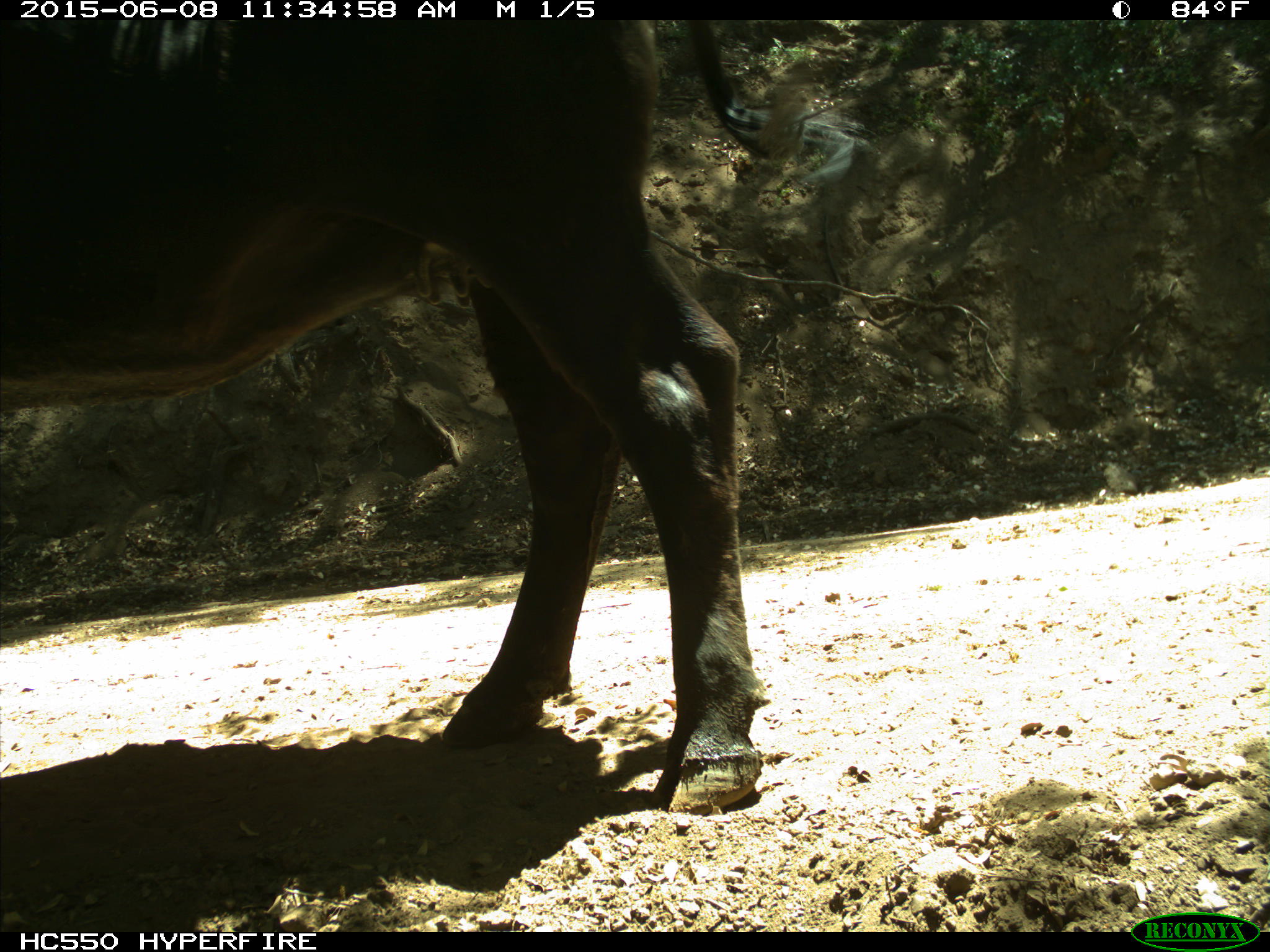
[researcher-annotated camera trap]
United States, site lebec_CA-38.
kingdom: Animalia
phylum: Chordata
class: Mammalia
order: Artiodactyla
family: Bovidae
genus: Bos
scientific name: Bos taurus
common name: domestic cow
Bos taurus (domestic cow).